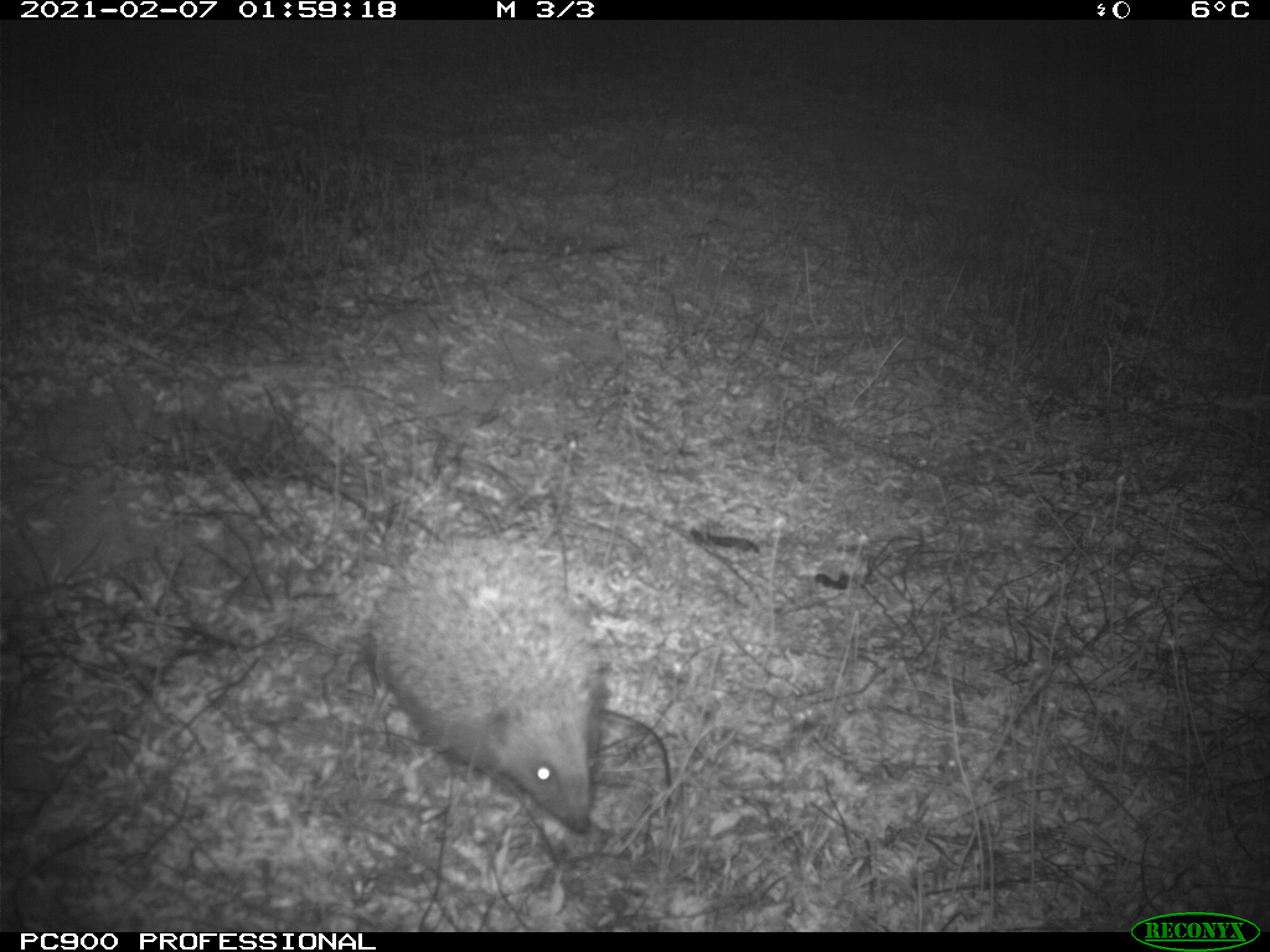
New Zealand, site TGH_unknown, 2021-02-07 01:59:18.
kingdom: Animalia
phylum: Chordata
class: Mammalia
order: Eulipotyphla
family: Erinaceidae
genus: Erinaceus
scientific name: Erinaceus europaeus europaeus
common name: european hedgehog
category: hedgehog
Hedgehog (european hedgehog) (Erinaceus europaeus europaeus).